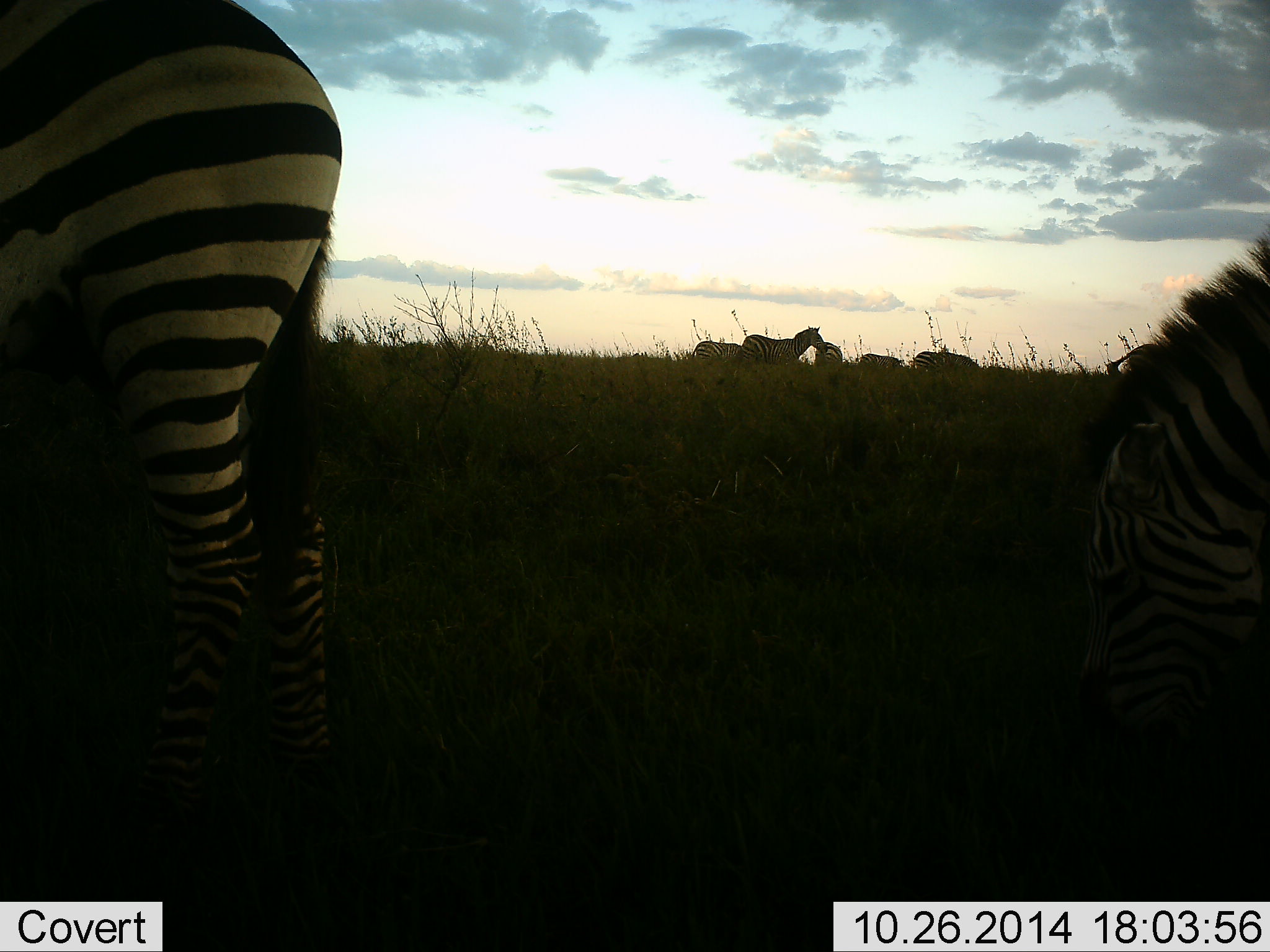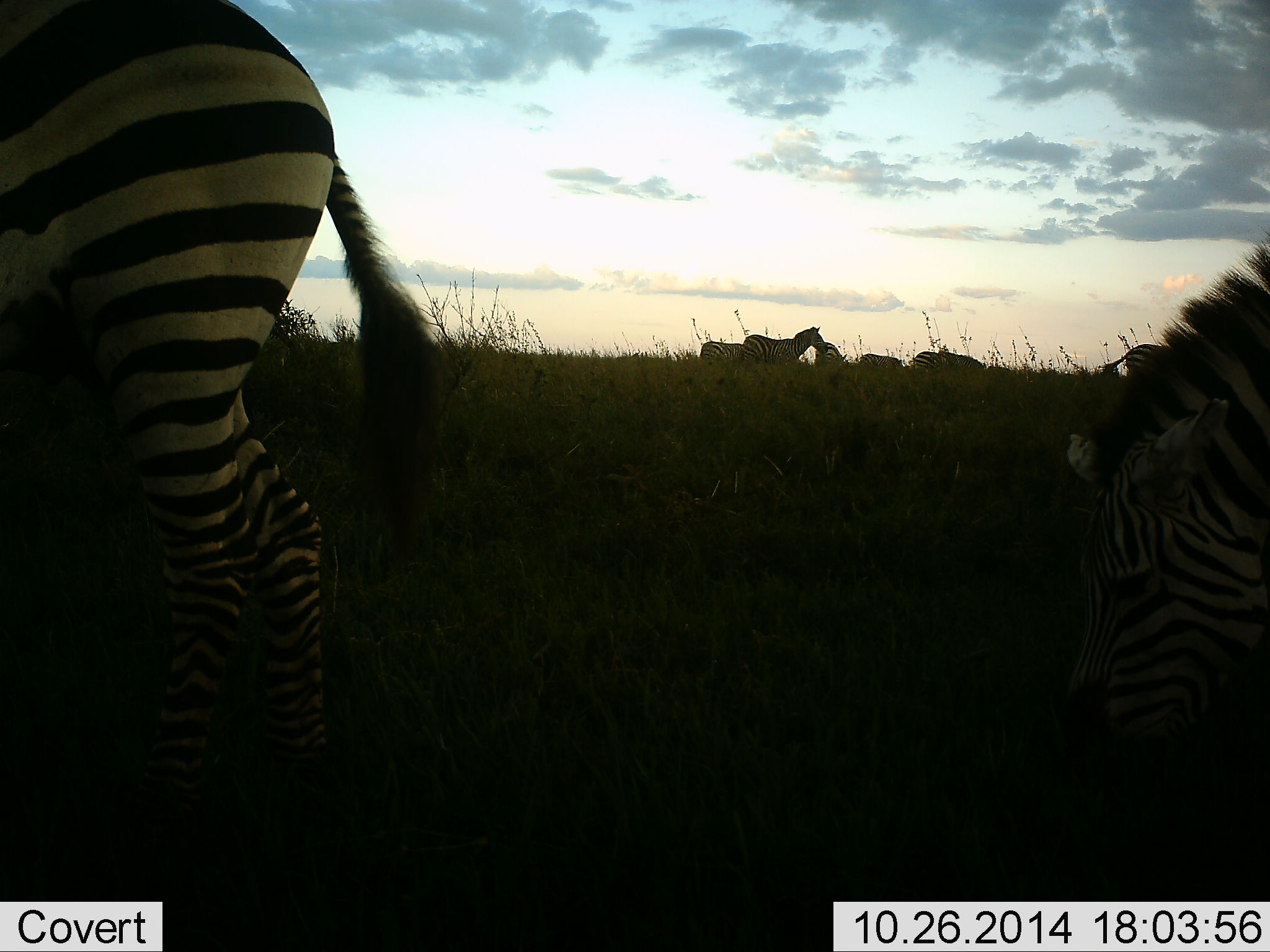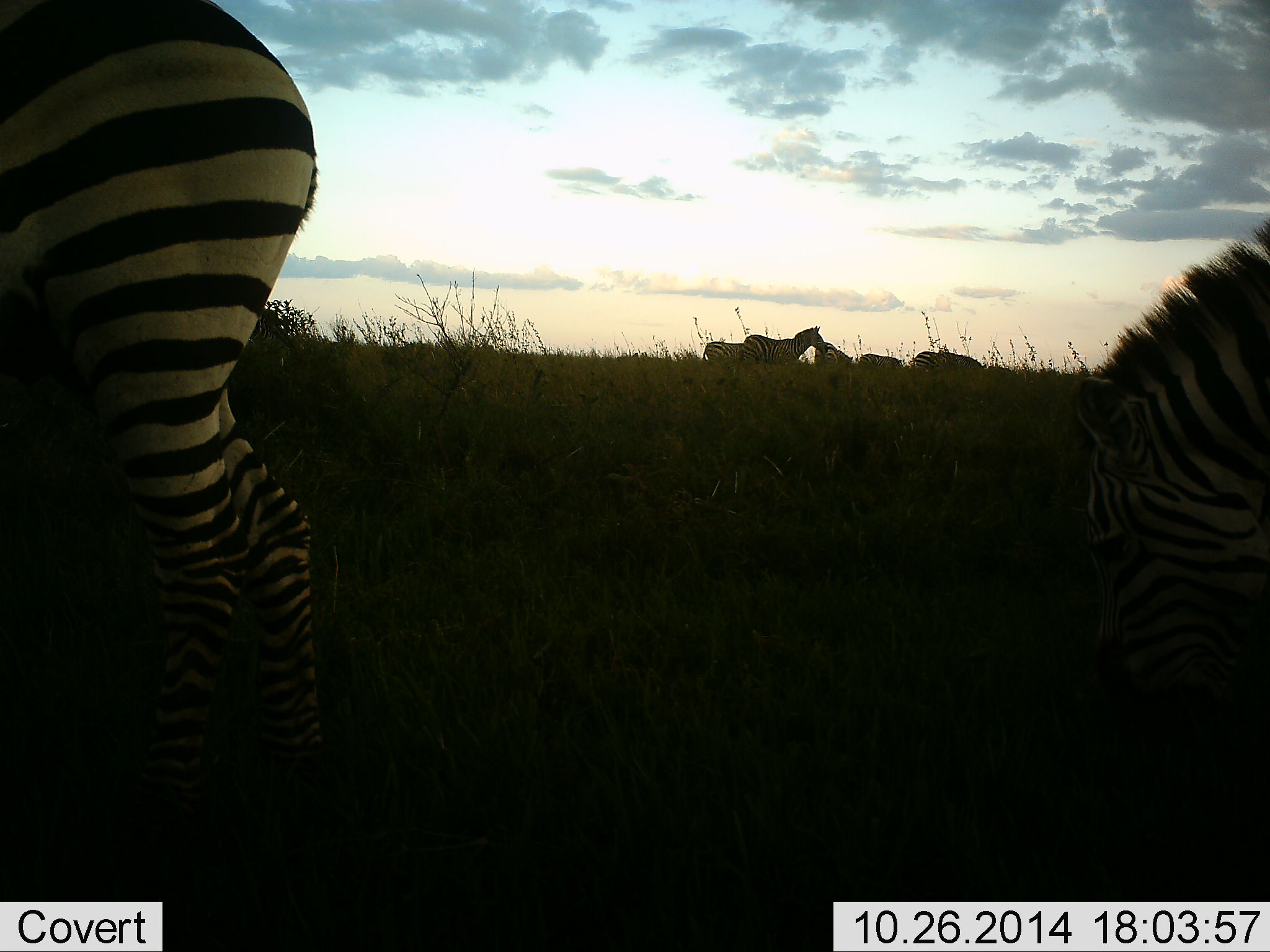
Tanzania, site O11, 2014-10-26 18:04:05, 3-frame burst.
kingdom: Animalia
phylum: Chordata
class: Mammalia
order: Perissodactyla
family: Equidae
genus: Equus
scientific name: Equus quagga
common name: plains zebra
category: zebra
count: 8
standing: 60%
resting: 10%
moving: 20%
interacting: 0%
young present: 0%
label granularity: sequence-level